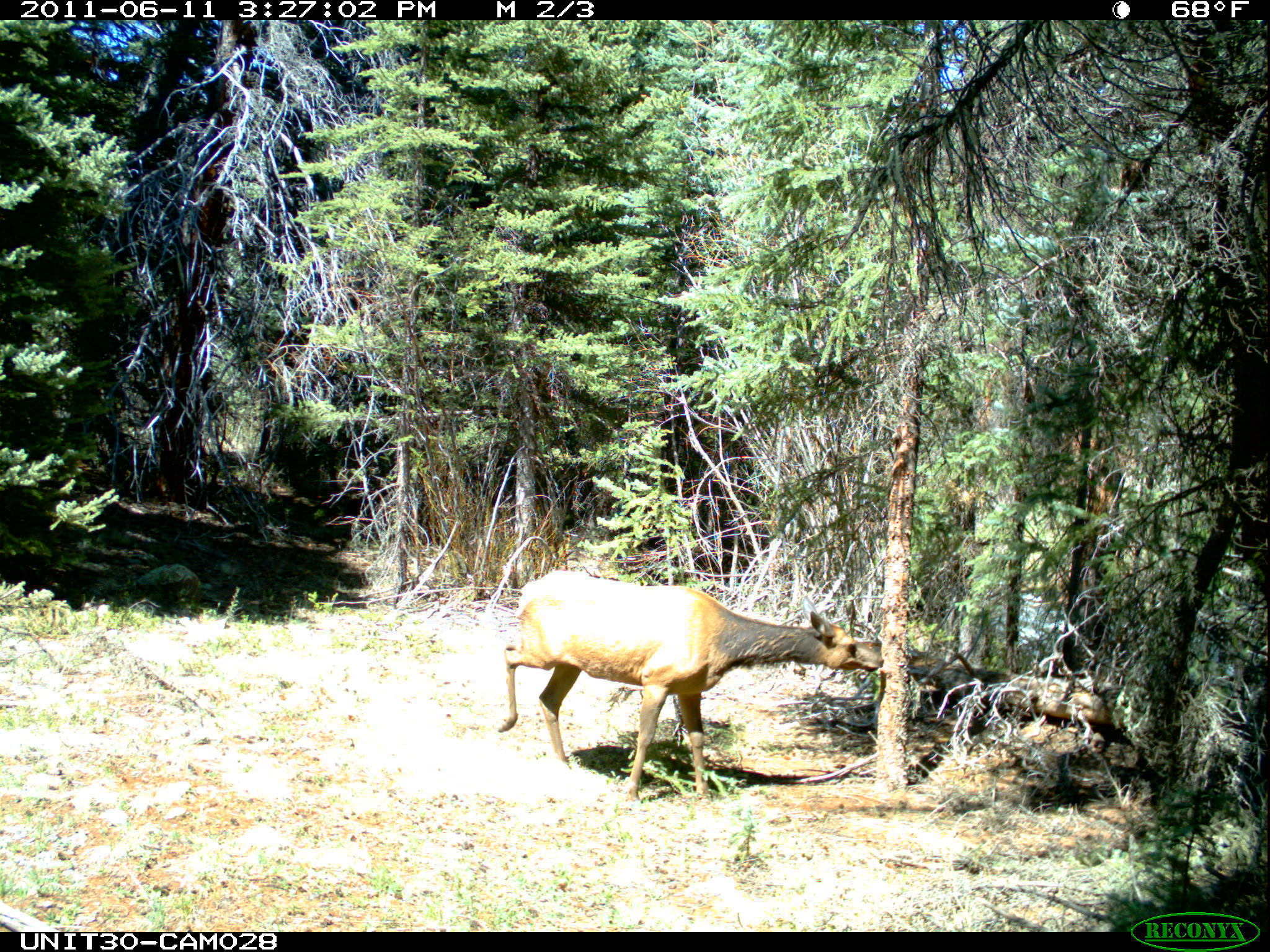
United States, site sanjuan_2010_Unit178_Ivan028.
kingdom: Animalia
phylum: Chordata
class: Mammalia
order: Artiodactyla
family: Cervidae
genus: Cervus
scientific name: Cervus elaphus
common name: red deer